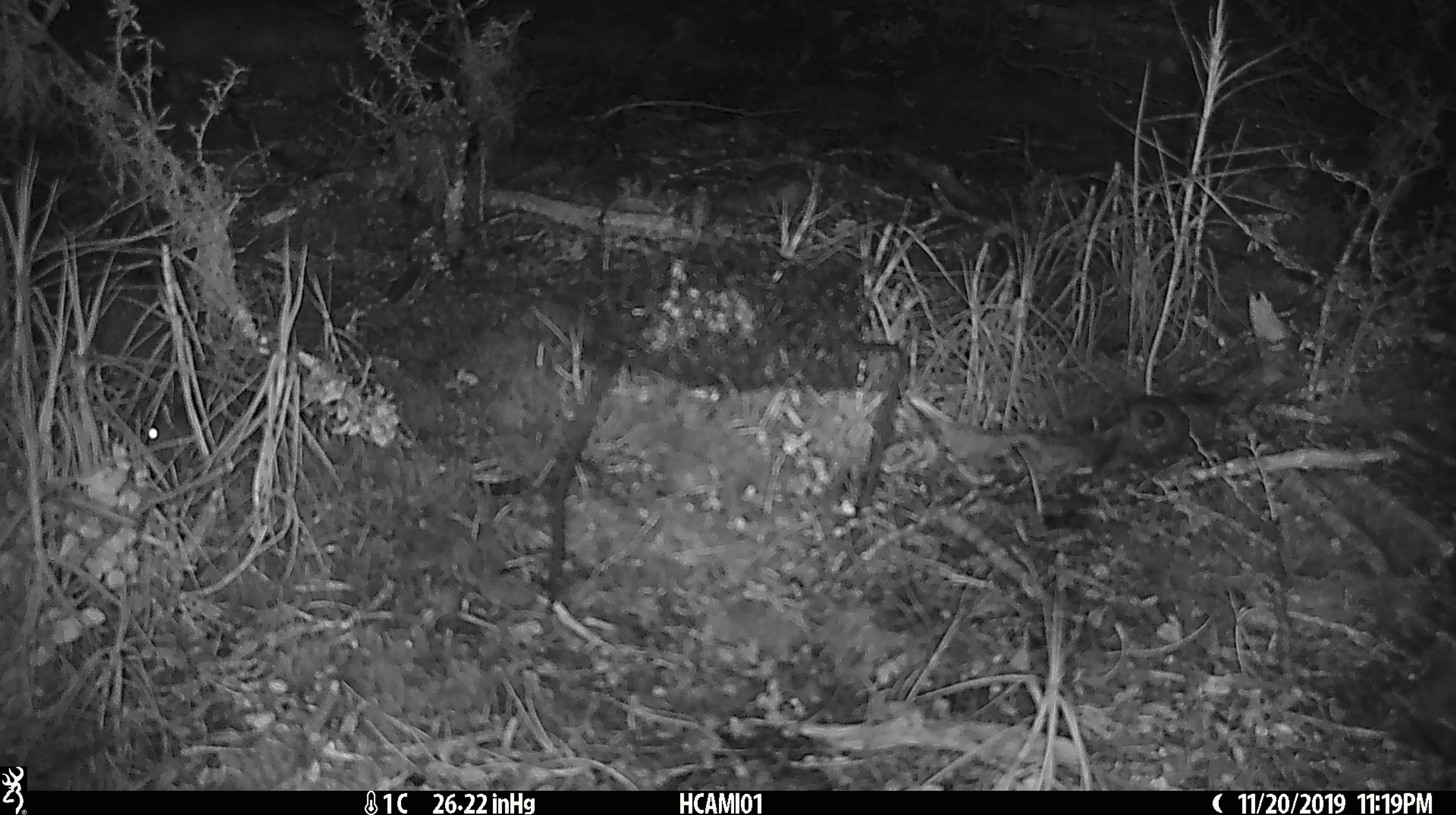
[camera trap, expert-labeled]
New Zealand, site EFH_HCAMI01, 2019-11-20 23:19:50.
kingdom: Animalia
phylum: Chordata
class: Mammalia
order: Rodentia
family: Muridae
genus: Mus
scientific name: Mus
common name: mouse